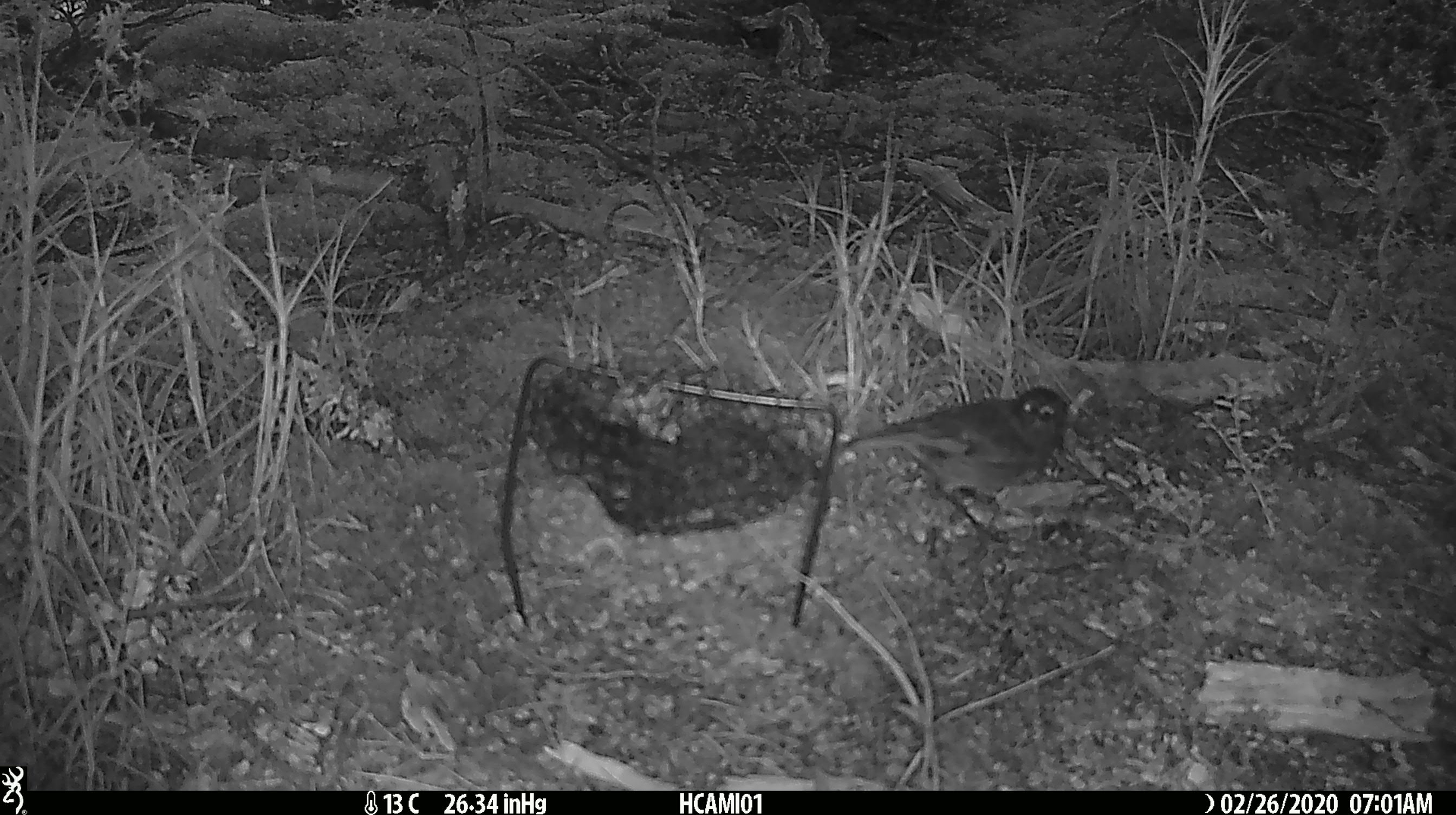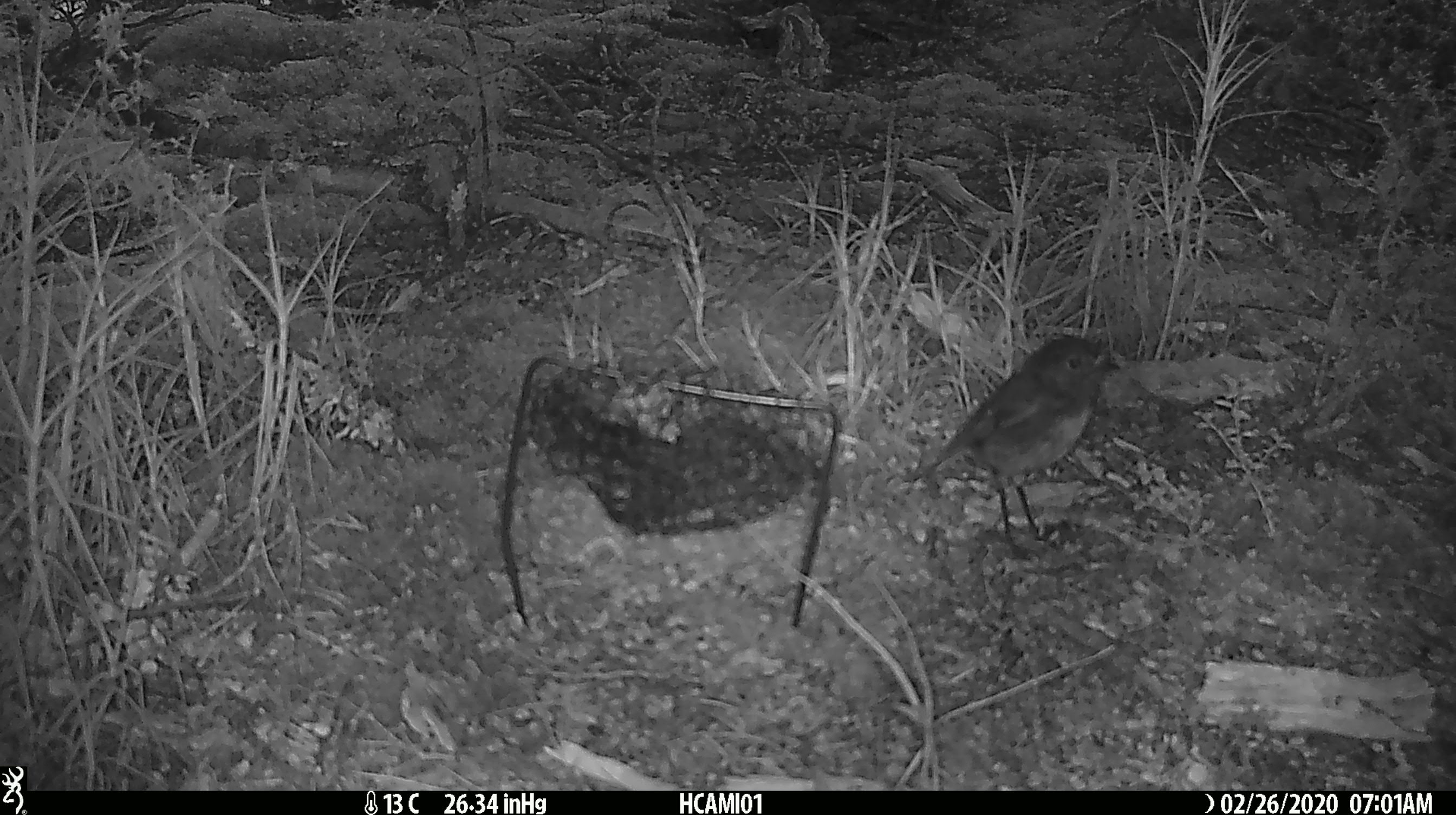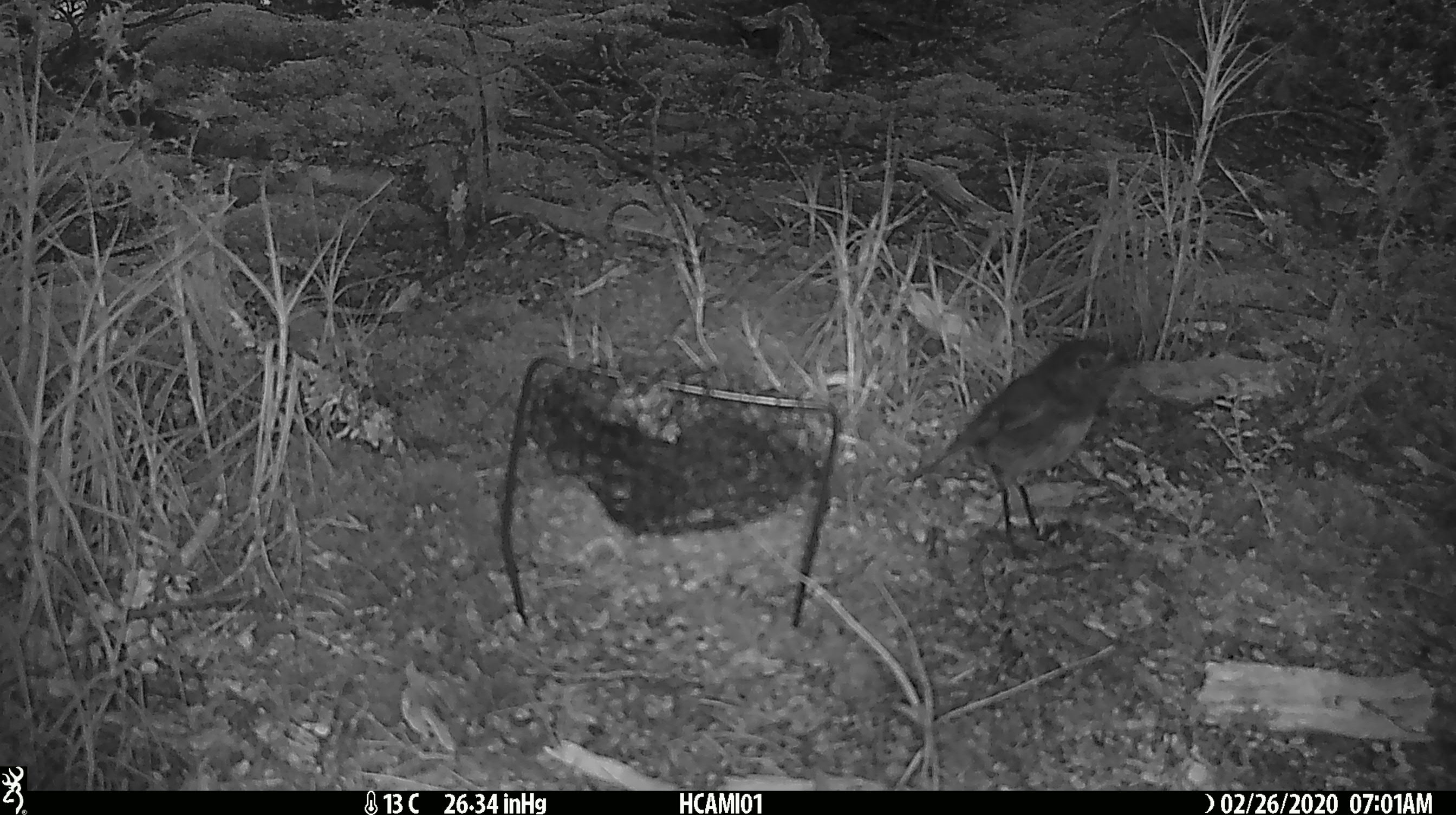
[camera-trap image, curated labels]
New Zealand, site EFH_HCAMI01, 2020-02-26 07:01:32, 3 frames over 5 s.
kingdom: Animalia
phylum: Chordata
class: Aves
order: Passeriformes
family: Petroicidae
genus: Petroica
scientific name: Petroica australis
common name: new zealand robin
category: robin